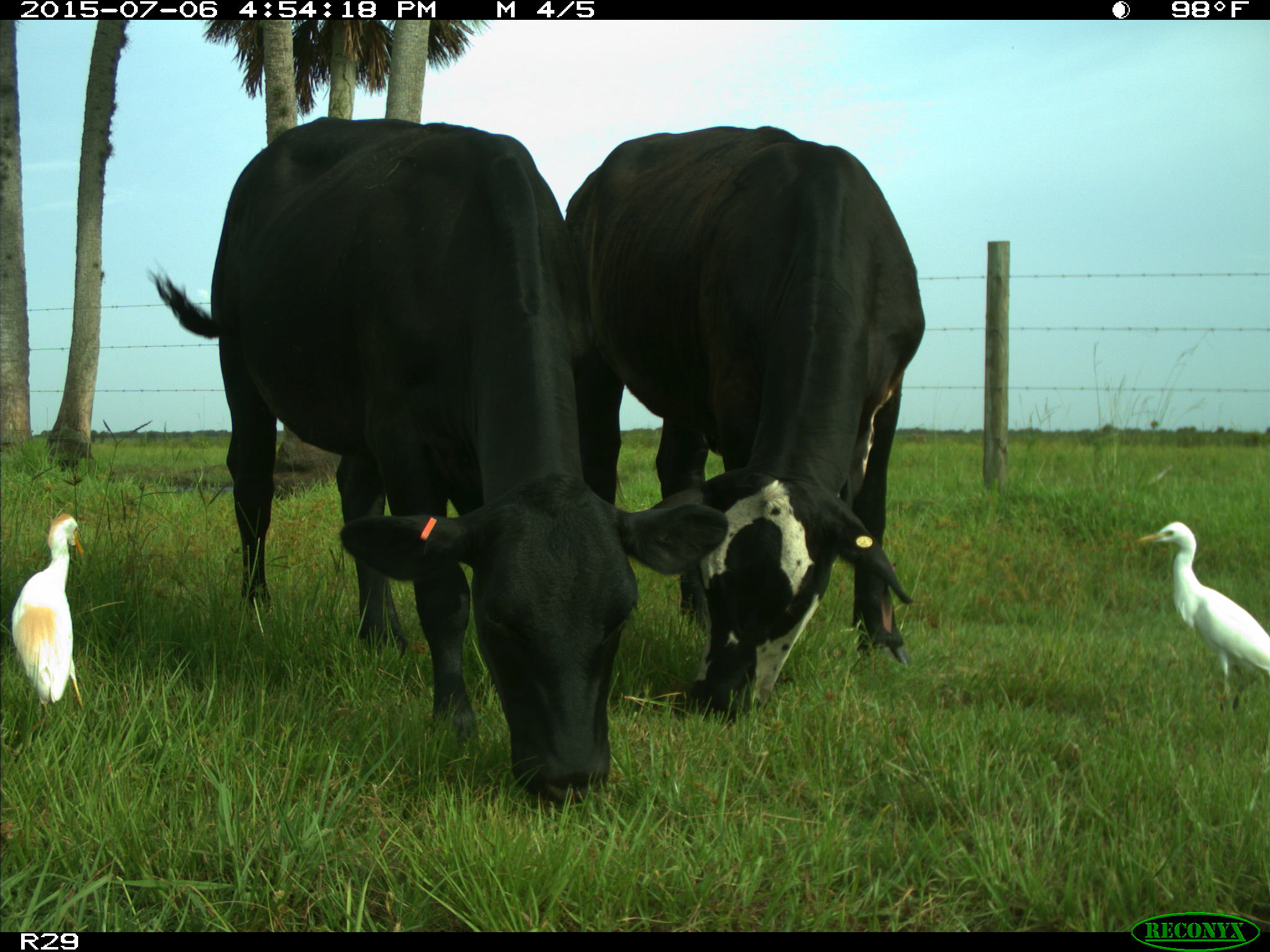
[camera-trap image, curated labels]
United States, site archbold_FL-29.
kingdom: Animalia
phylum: Chordata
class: Mammalia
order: Artiodactyla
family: Bovidae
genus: Bos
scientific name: Bos taurus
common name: domestic cow